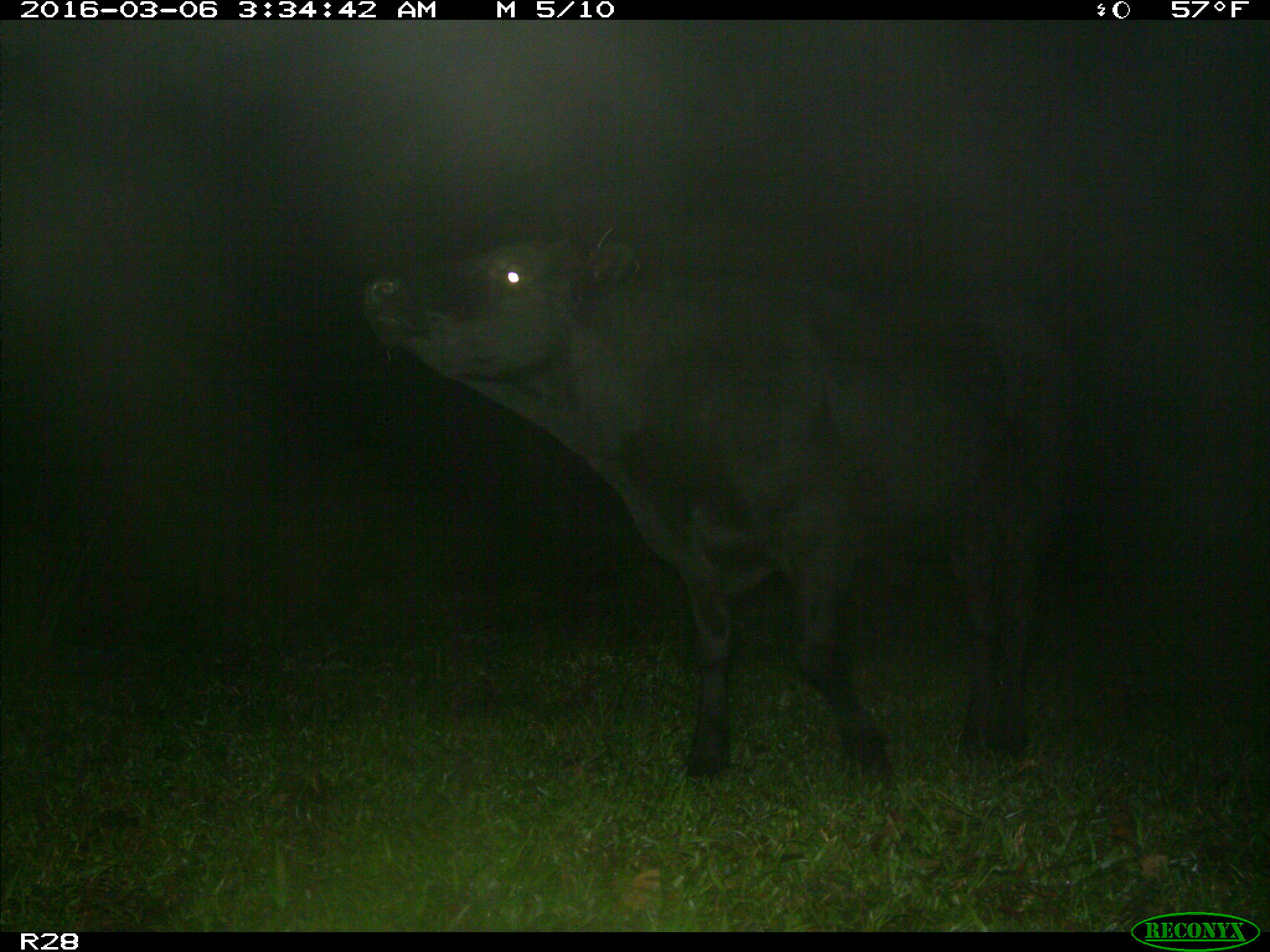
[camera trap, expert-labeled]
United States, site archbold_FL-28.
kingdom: Animalia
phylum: Chordata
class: Mammalia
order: Artiodactyla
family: Bovidae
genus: Bos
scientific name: Bos taurus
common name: domestic cow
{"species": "Bos taurus (domestic cow)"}